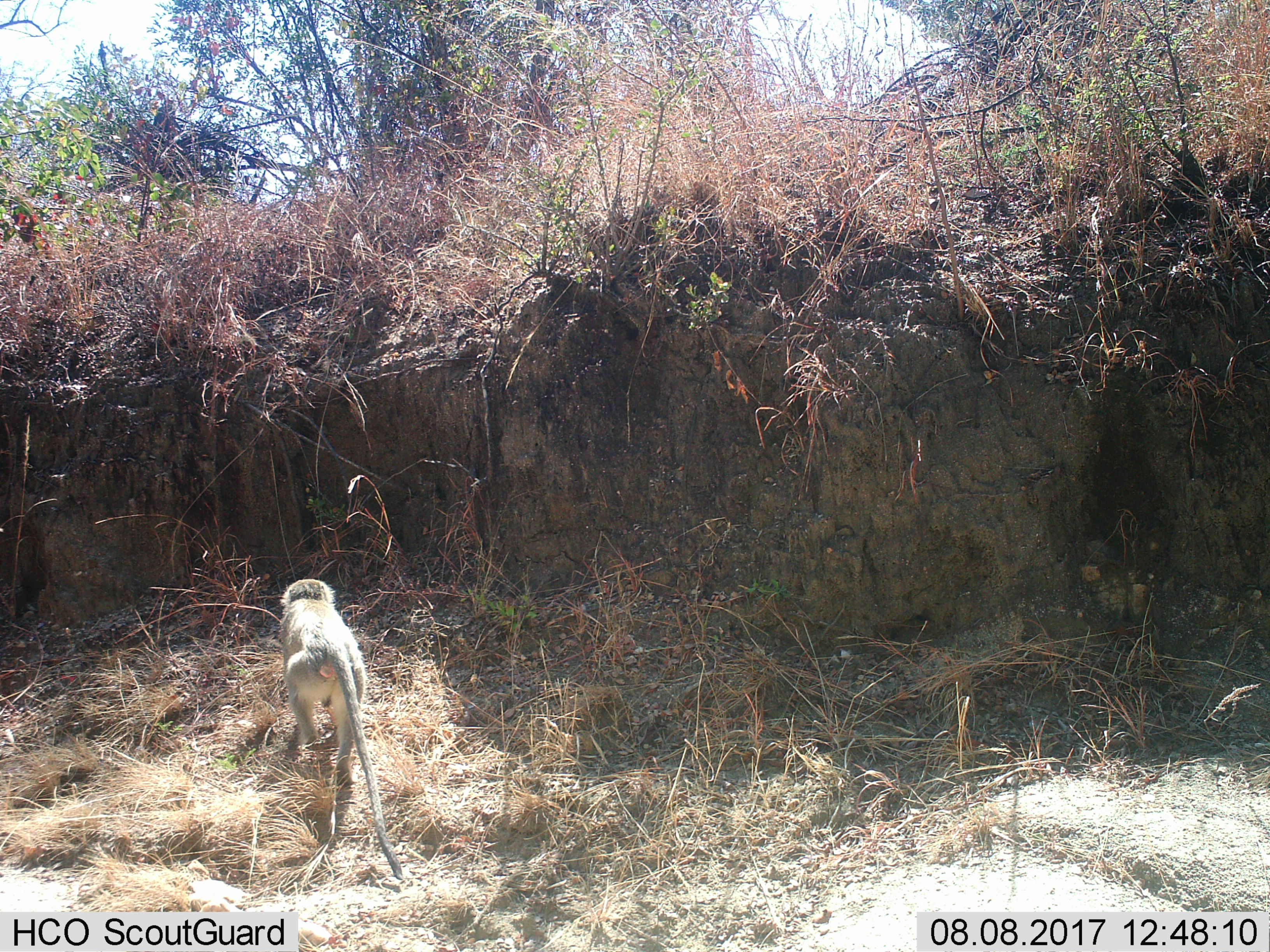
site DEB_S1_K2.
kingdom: Animalia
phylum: Chordata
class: Mammalia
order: Primates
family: Cercopithecidae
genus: Chlorocebus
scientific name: Chlorocebus pygerythrus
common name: vervet monkey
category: monkeyvervet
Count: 1.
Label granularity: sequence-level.